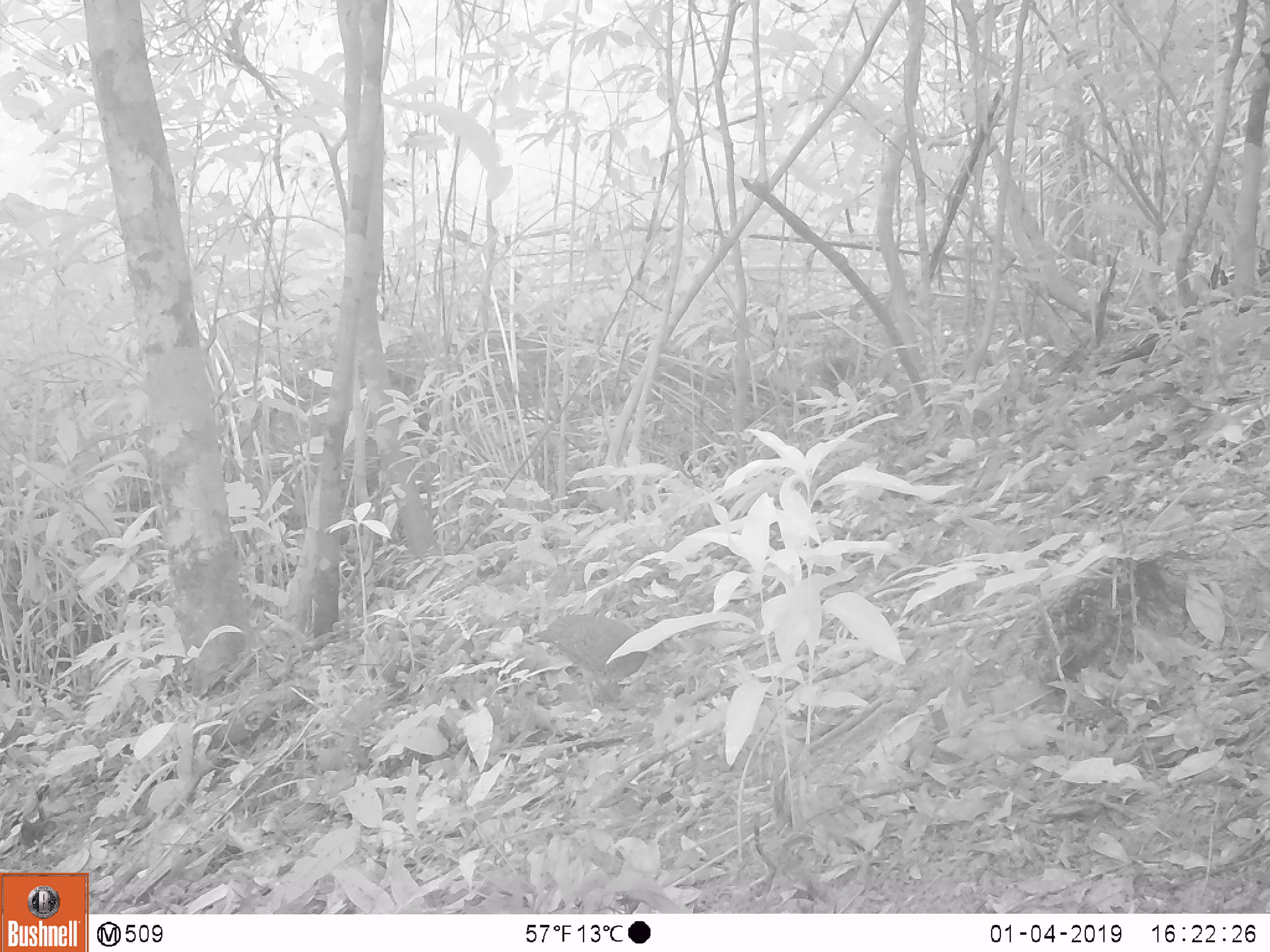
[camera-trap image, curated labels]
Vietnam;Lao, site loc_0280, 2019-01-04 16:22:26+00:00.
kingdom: Animalia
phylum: Chordata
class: Aves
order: Galliformes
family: Phasianidae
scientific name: Phasianidae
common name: partridge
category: unidentified partridge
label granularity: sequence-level